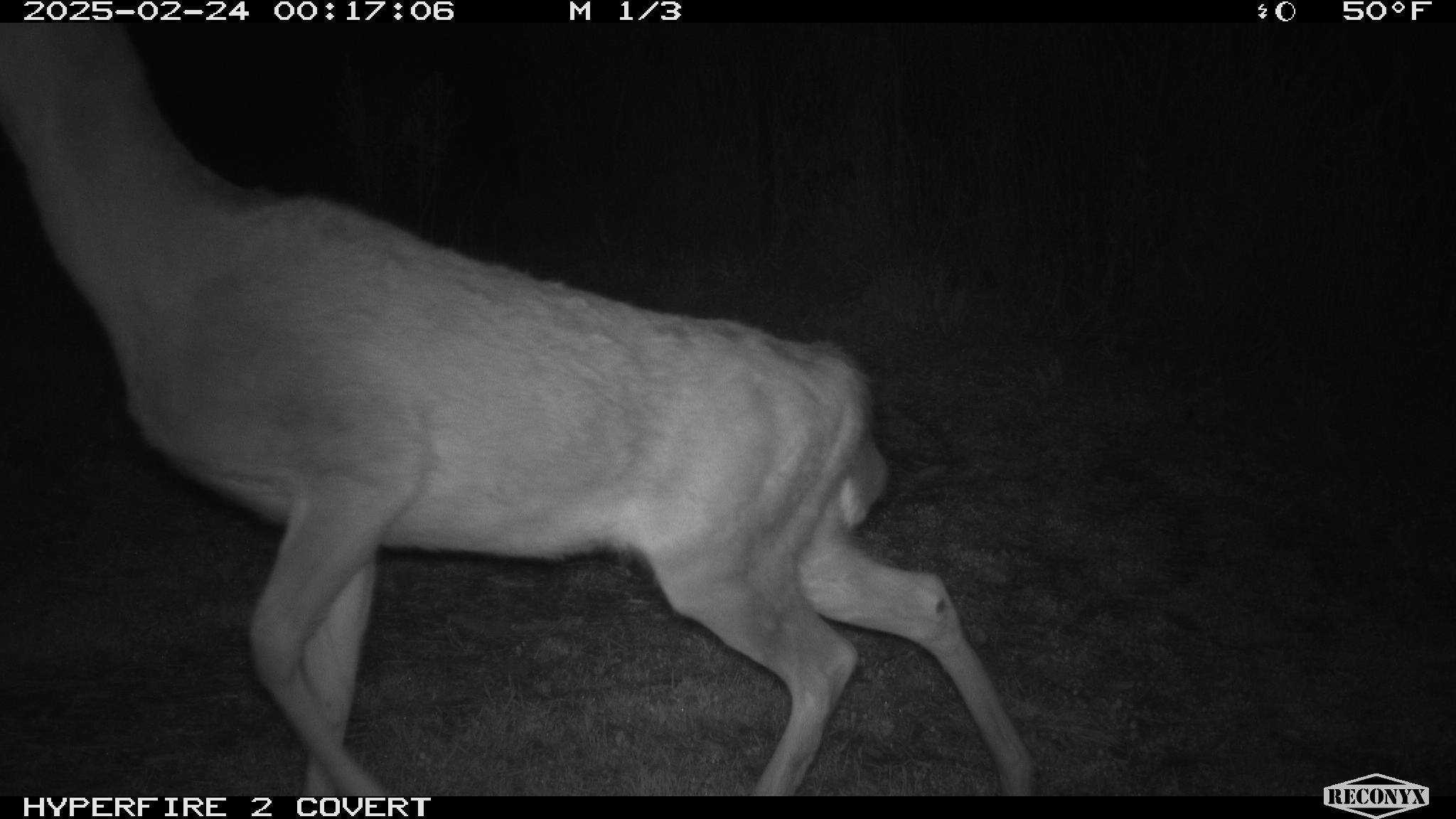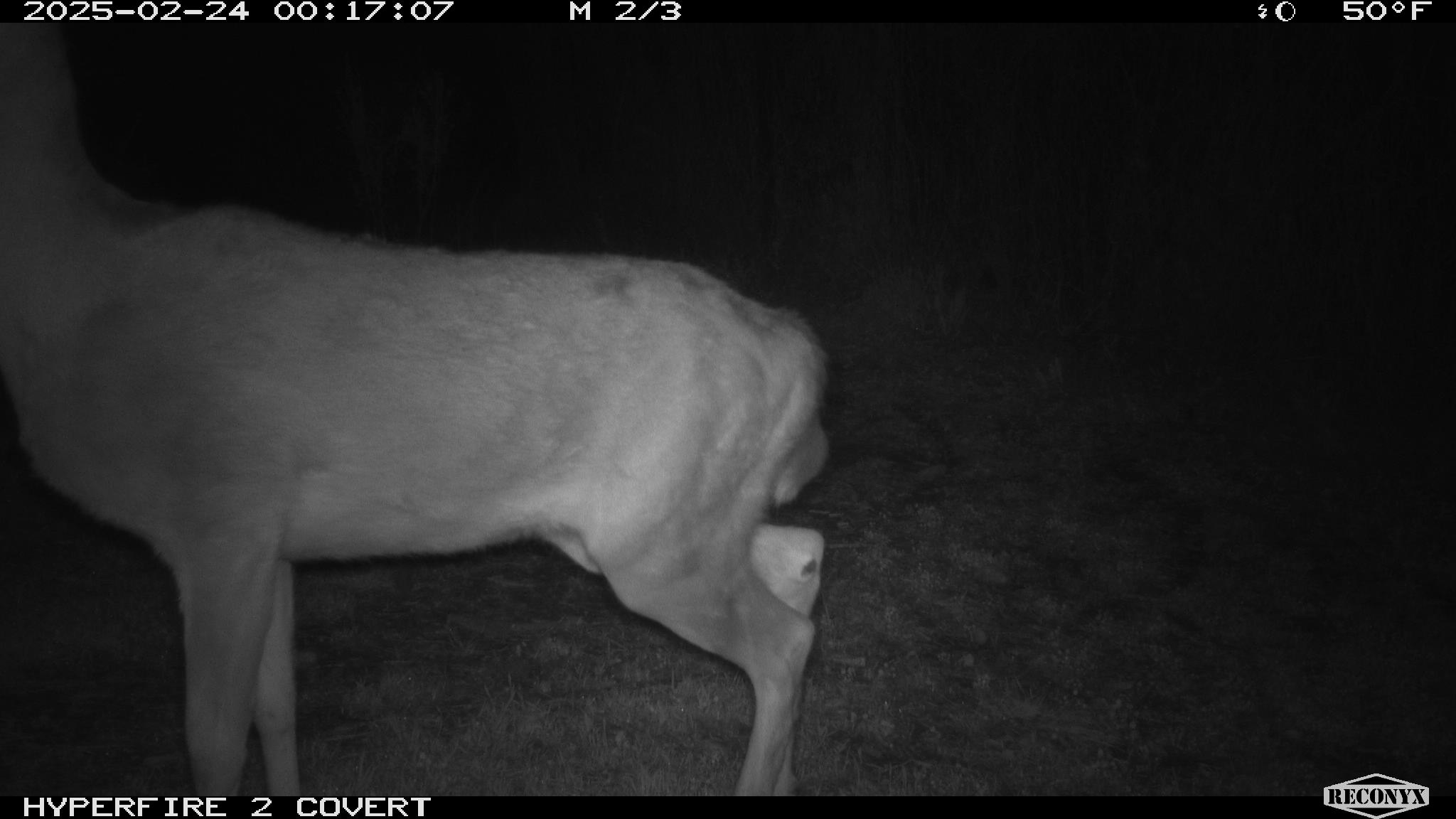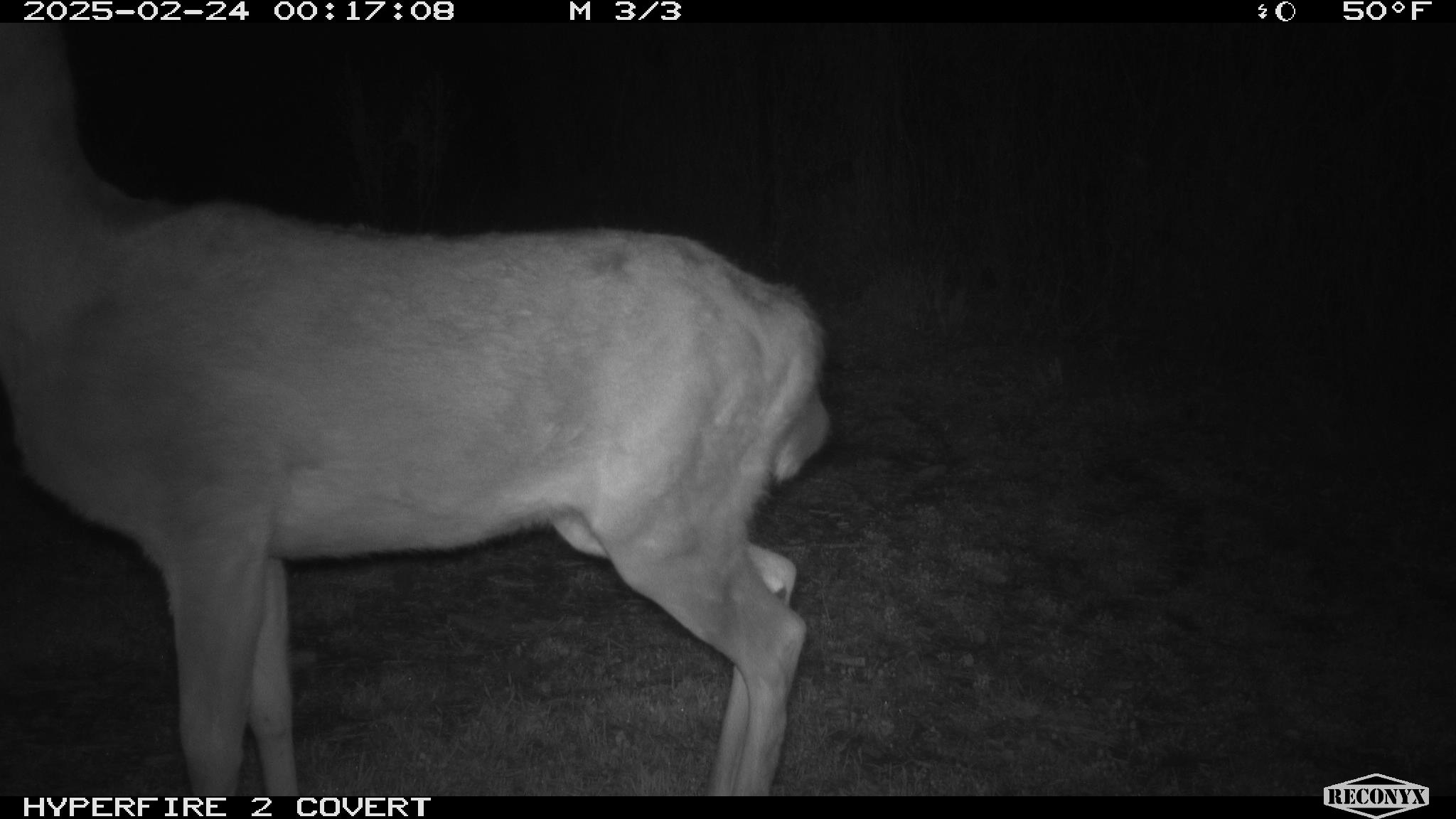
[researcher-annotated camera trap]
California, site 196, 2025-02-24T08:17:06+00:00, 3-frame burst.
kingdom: Animalia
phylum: Chordata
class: Mammalia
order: Artiodactyla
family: Cervidae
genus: Odocoileus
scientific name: Odocoileus hemionus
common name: mule deer